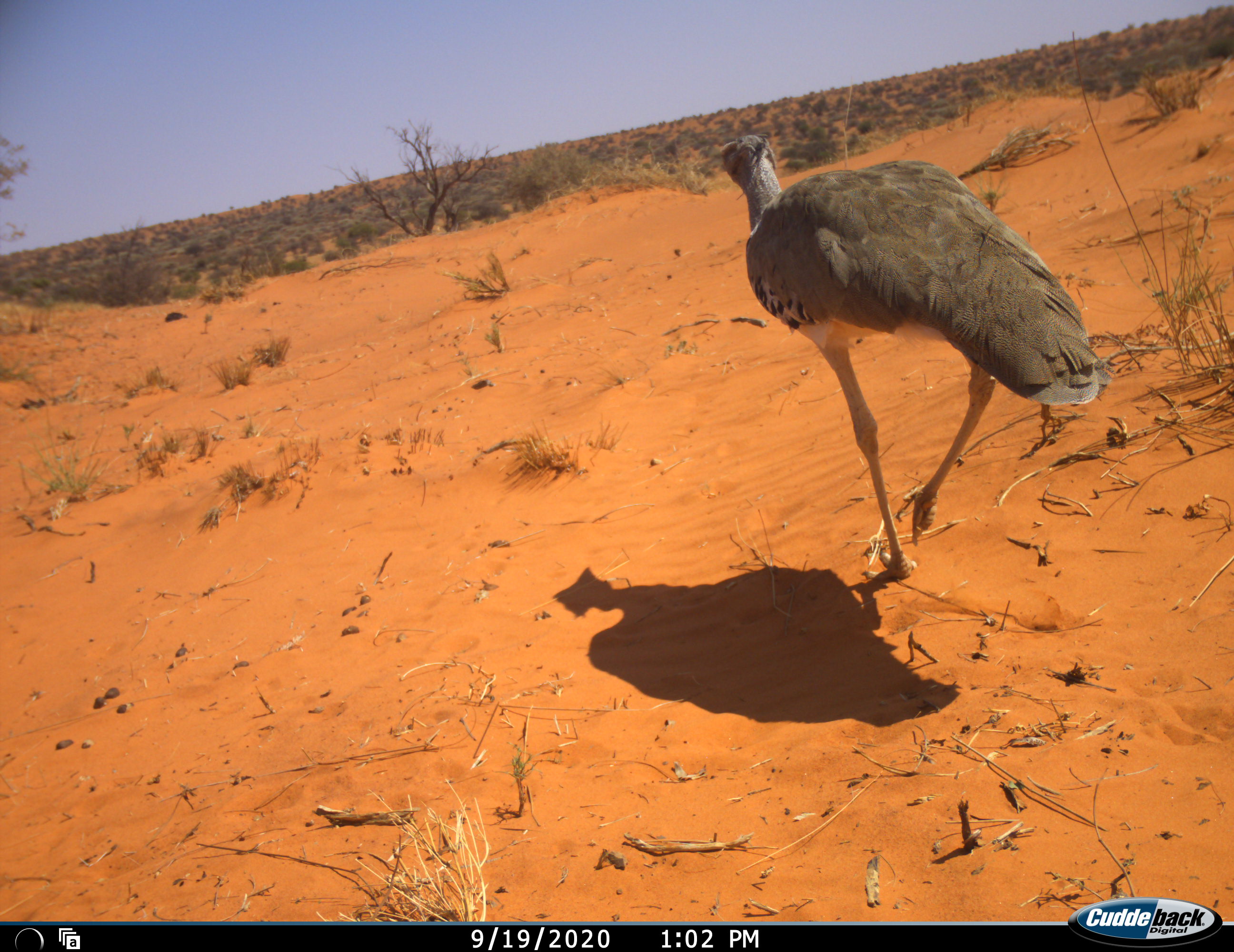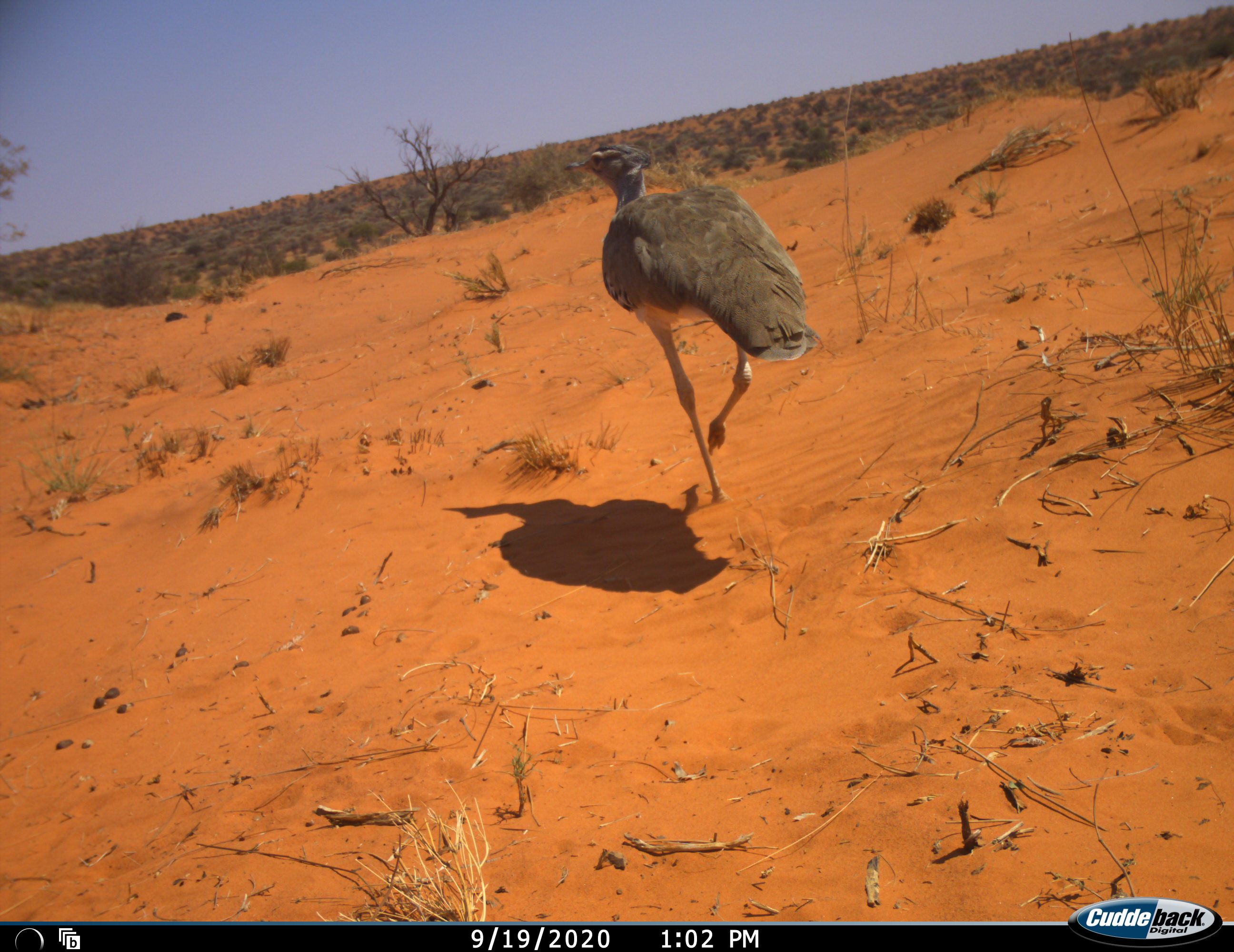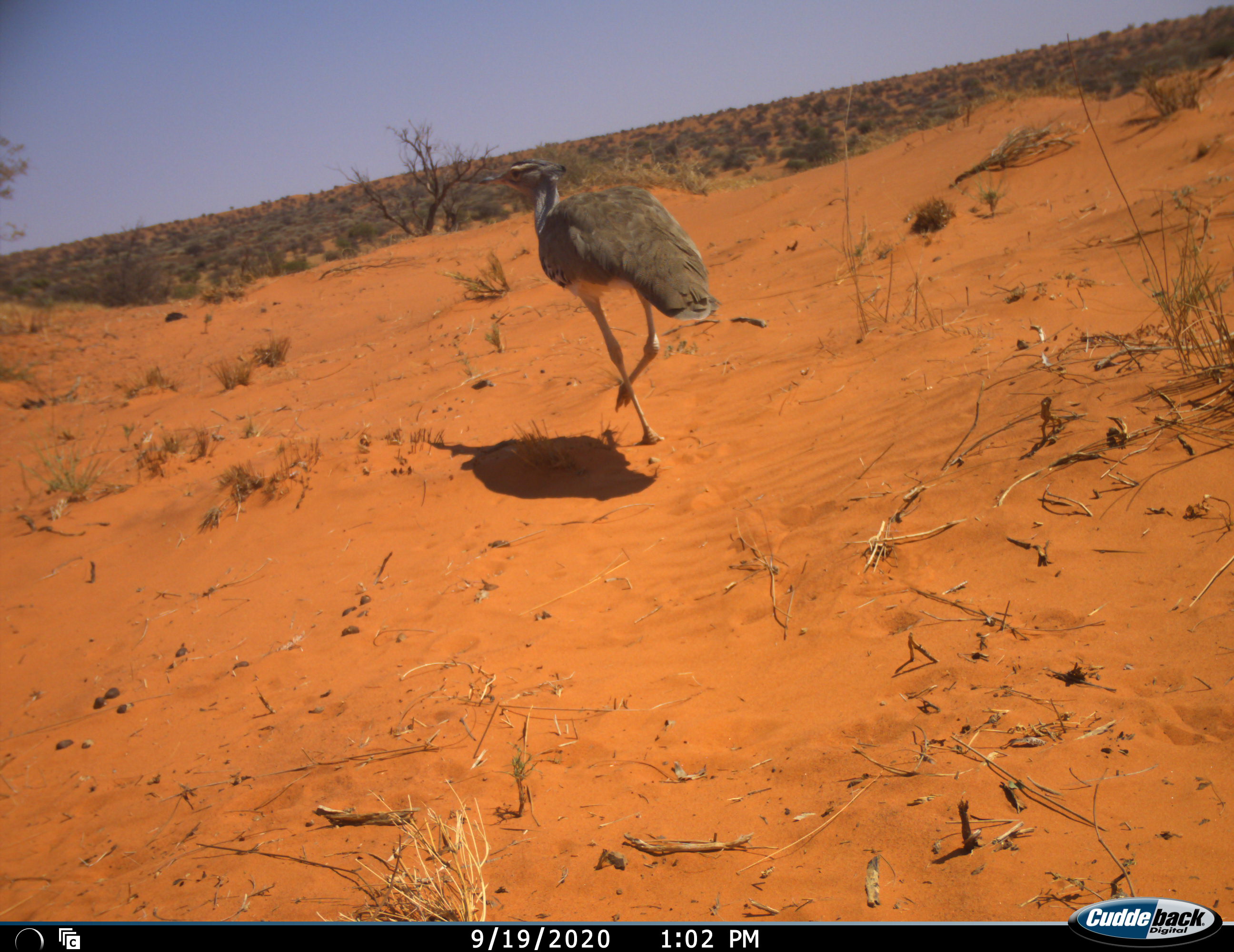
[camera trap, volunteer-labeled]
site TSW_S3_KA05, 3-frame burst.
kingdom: Animalia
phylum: Chordata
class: Aves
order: Otidiformes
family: Otididae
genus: Ardeotis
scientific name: Ardeotis kori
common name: kori bustard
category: bustardkori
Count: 1.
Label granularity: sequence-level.